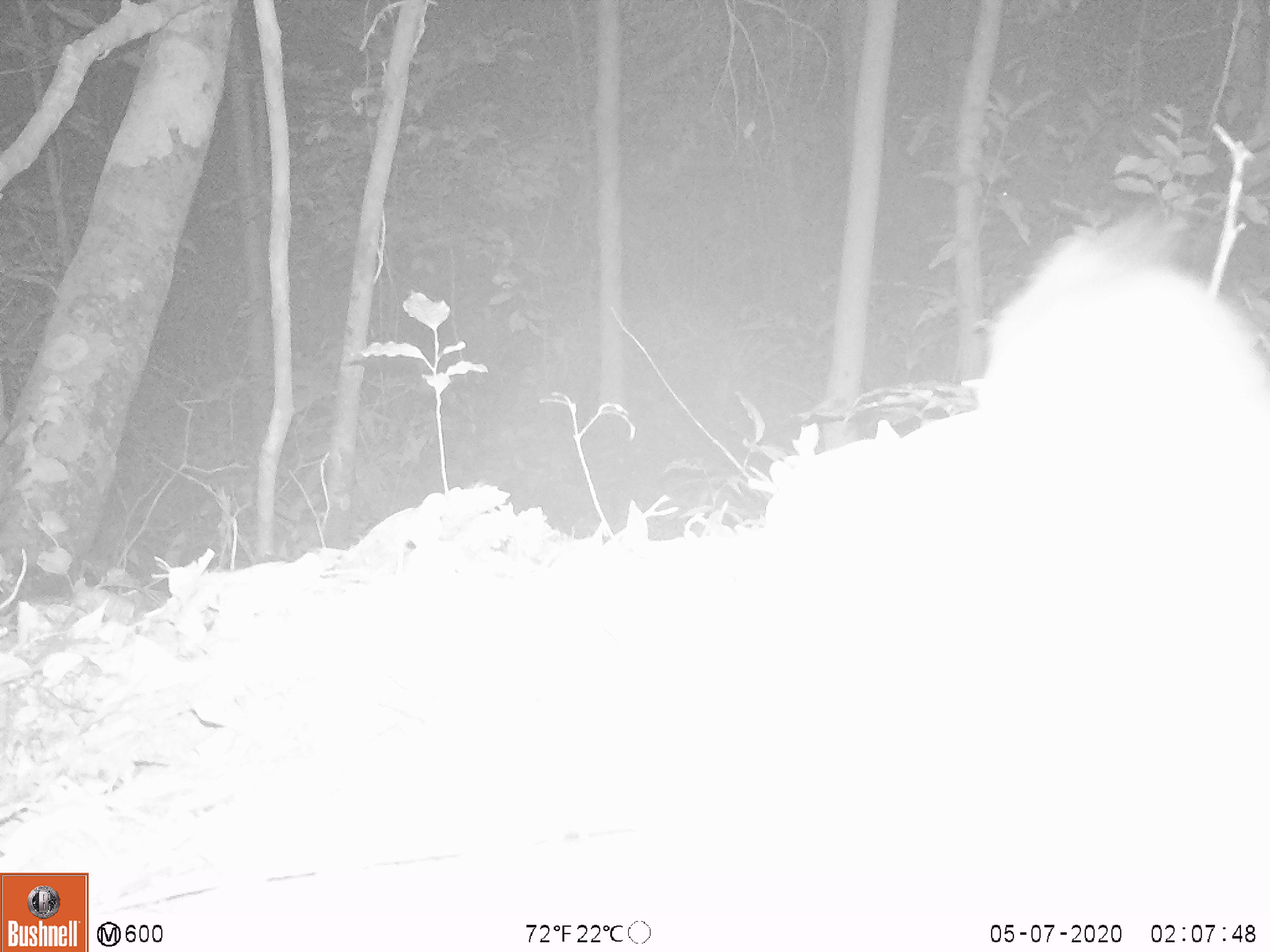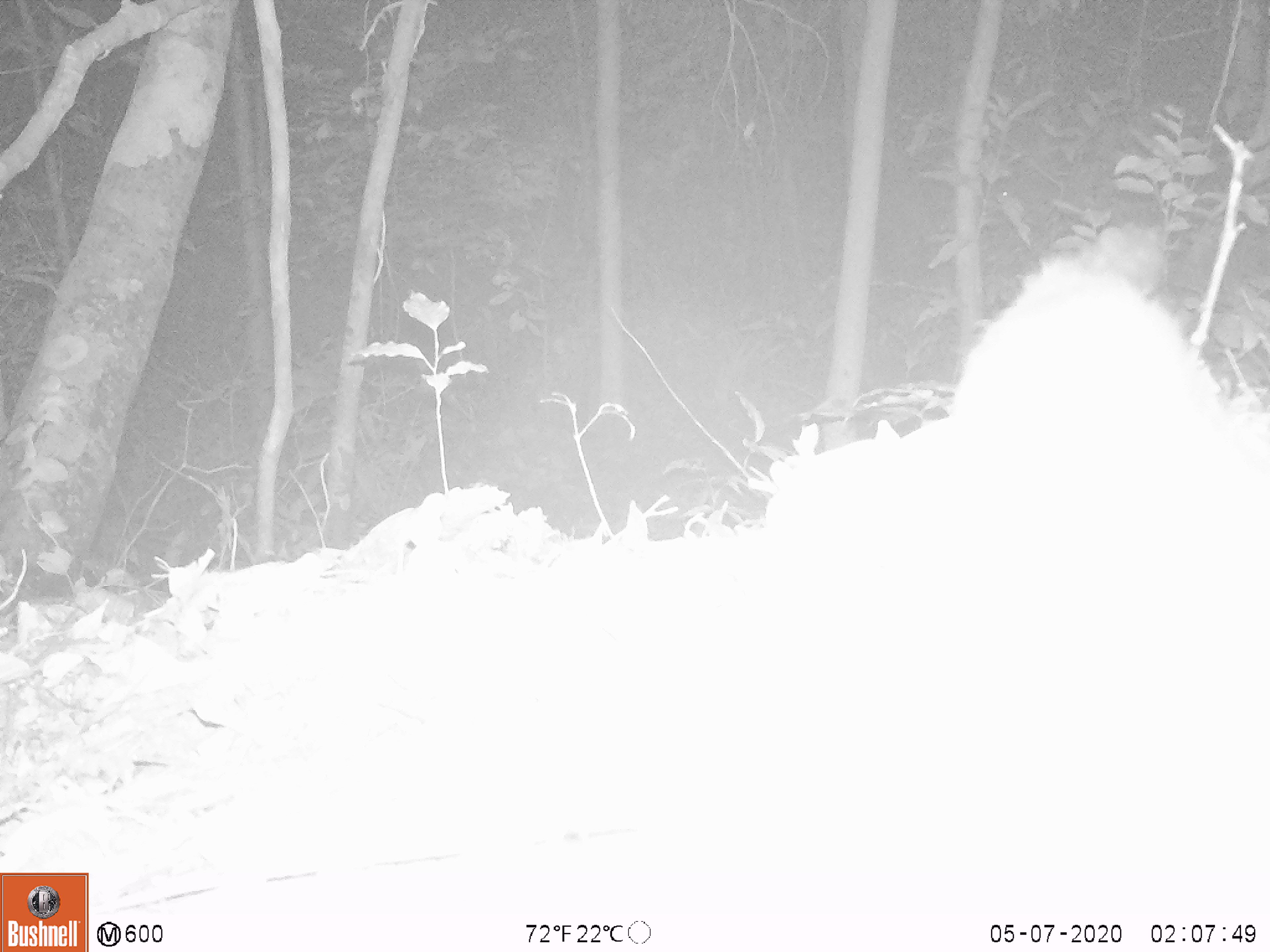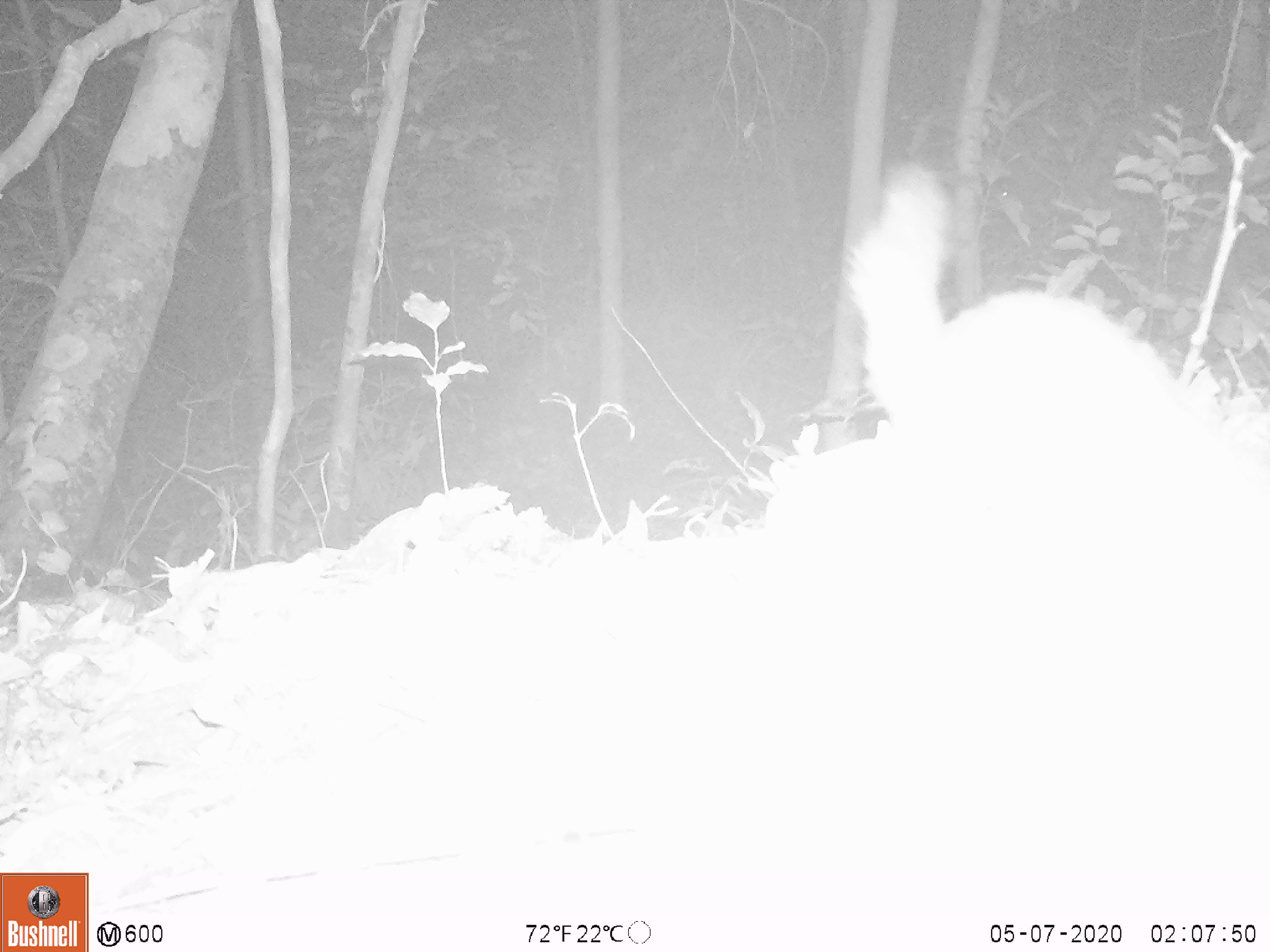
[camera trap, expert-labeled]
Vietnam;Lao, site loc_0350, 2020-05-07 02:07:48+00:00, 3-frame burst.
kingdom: Animalia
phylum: Chordata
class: Mammalia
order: Carnivora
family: Mustelidae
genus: Melogale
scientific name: Melogale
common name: ferret badger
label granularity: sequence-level